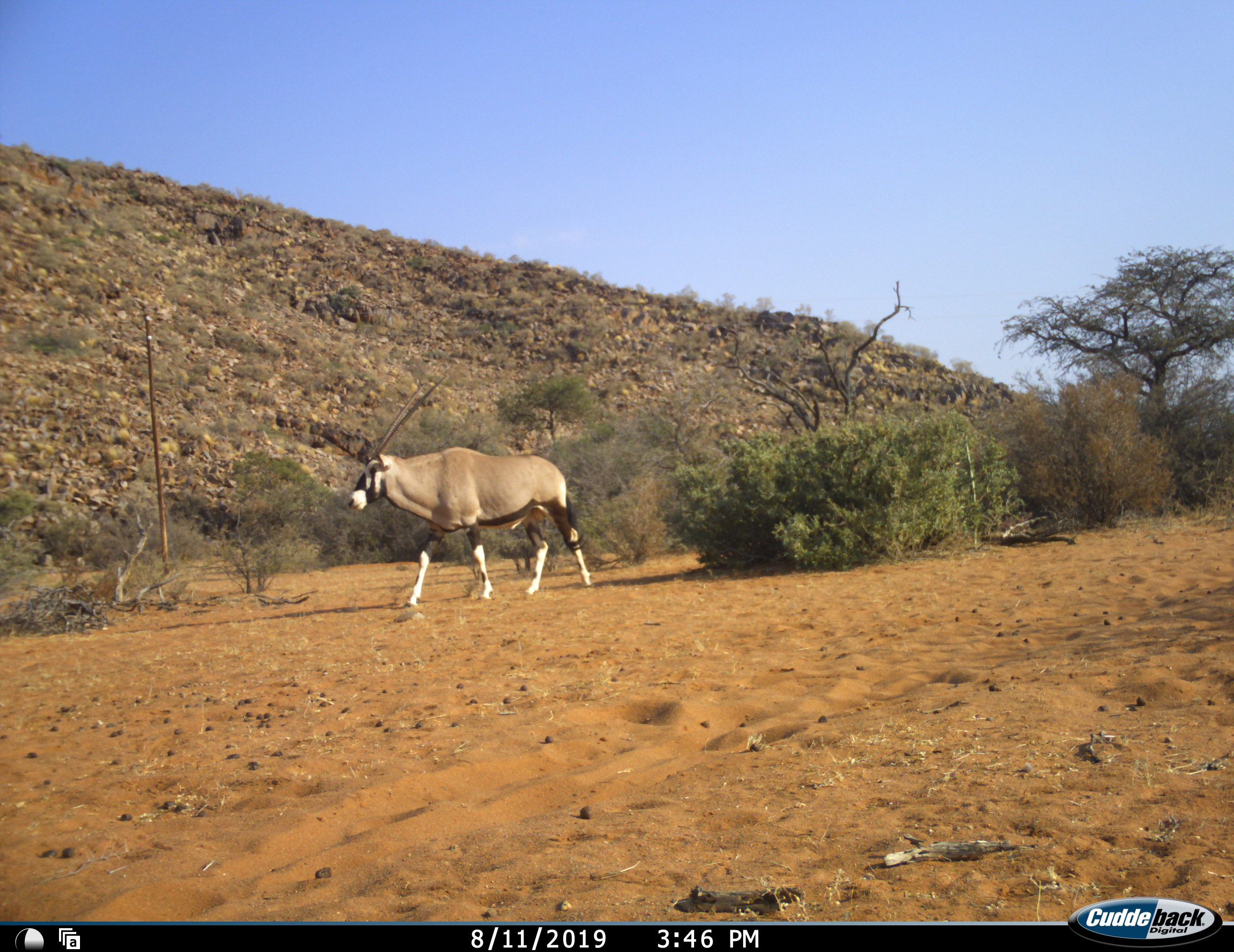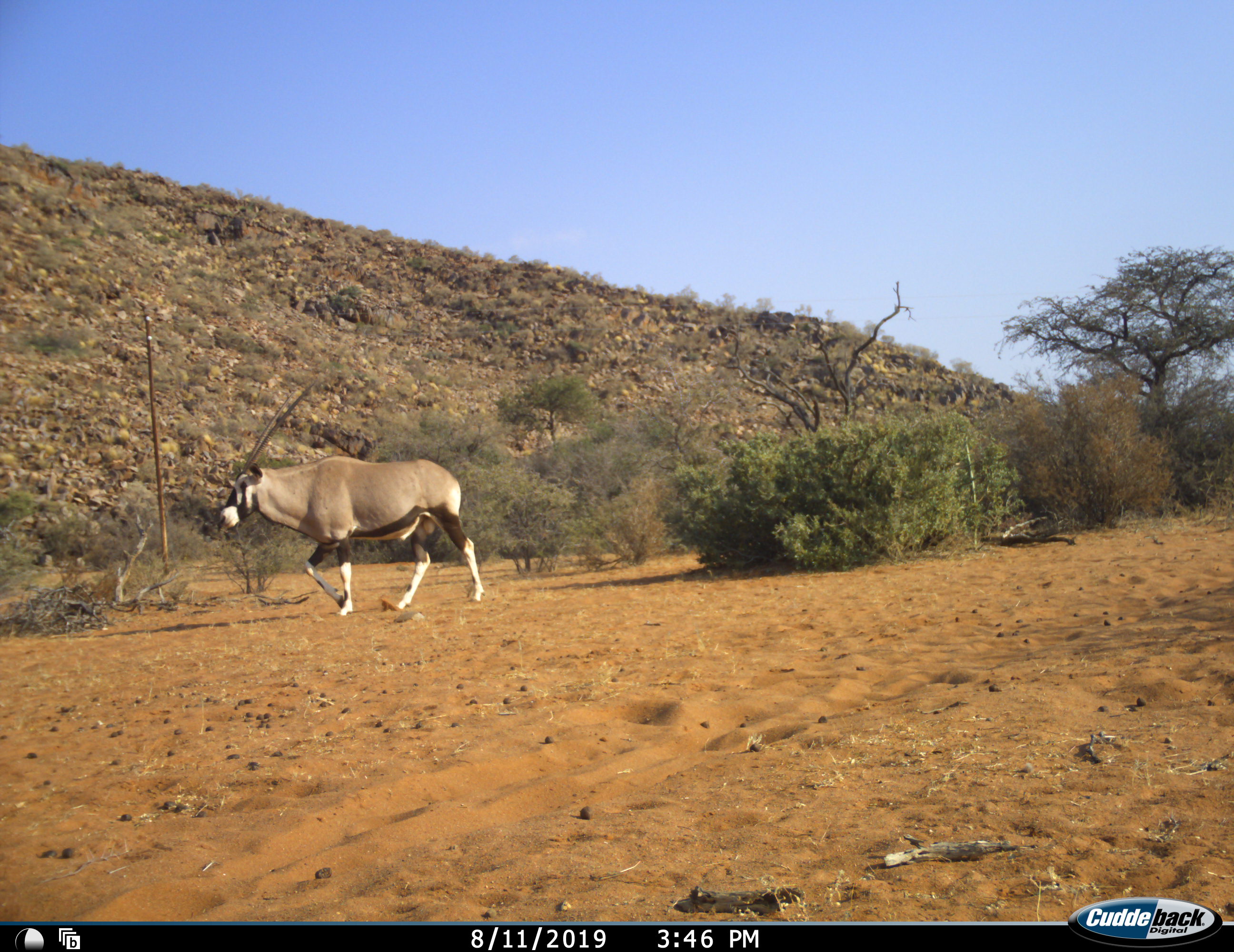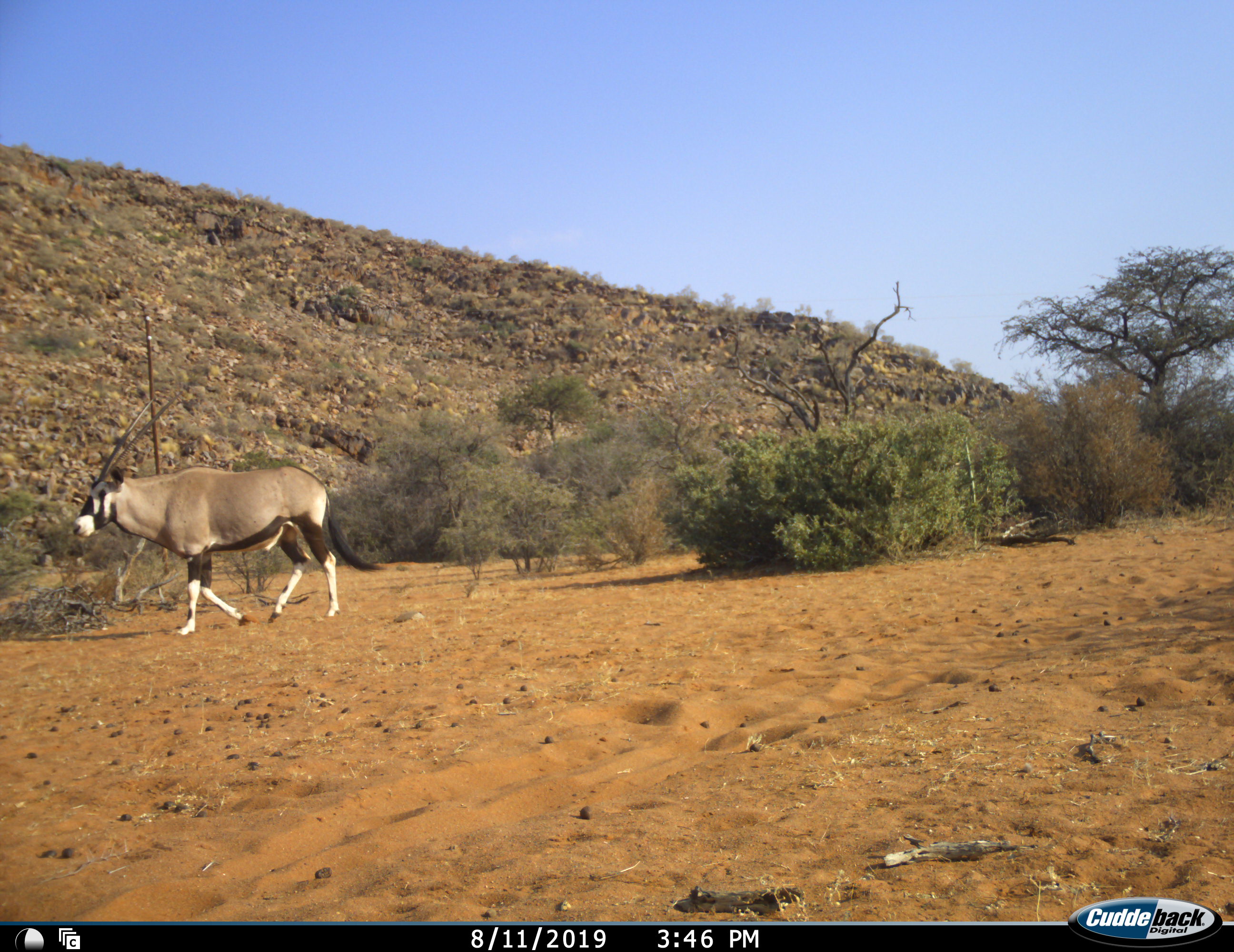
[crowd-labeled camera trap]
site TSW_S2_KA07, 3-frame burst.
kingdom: Animalia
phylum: Chordata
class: Mammalia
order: Artiodactyla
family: Bovidae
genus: Oryx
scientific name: Oryx gazella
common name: gemsbok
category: oryx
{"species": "oryx (gemsbok) (Oryx gazella)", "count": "1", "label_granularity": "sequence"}